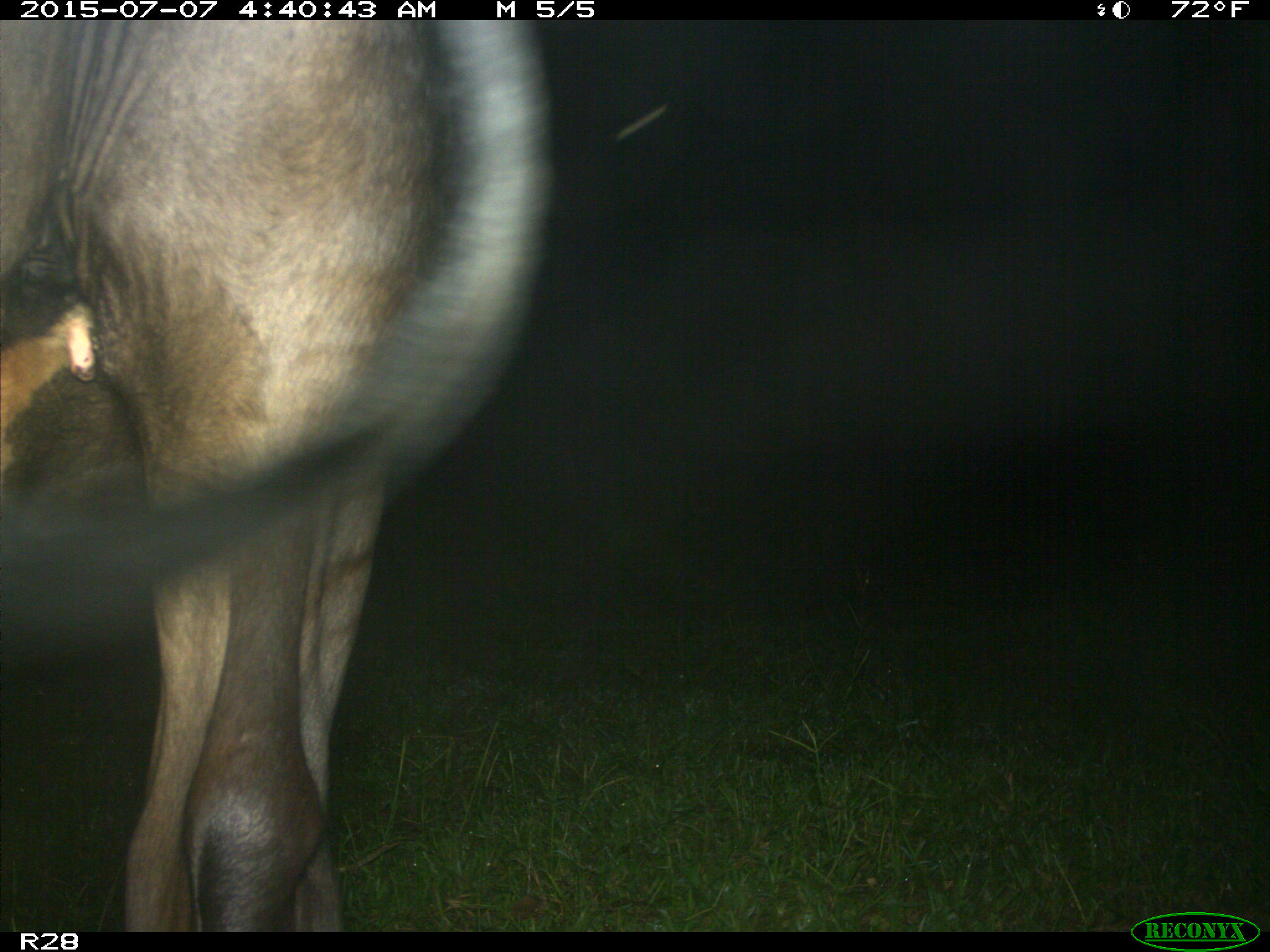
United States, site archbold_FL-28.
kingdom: Animalia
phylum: Chordata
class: Mammalia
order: Artiodactyla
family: Bovidae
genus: Bos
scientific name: Bos taurus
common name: domestic cow